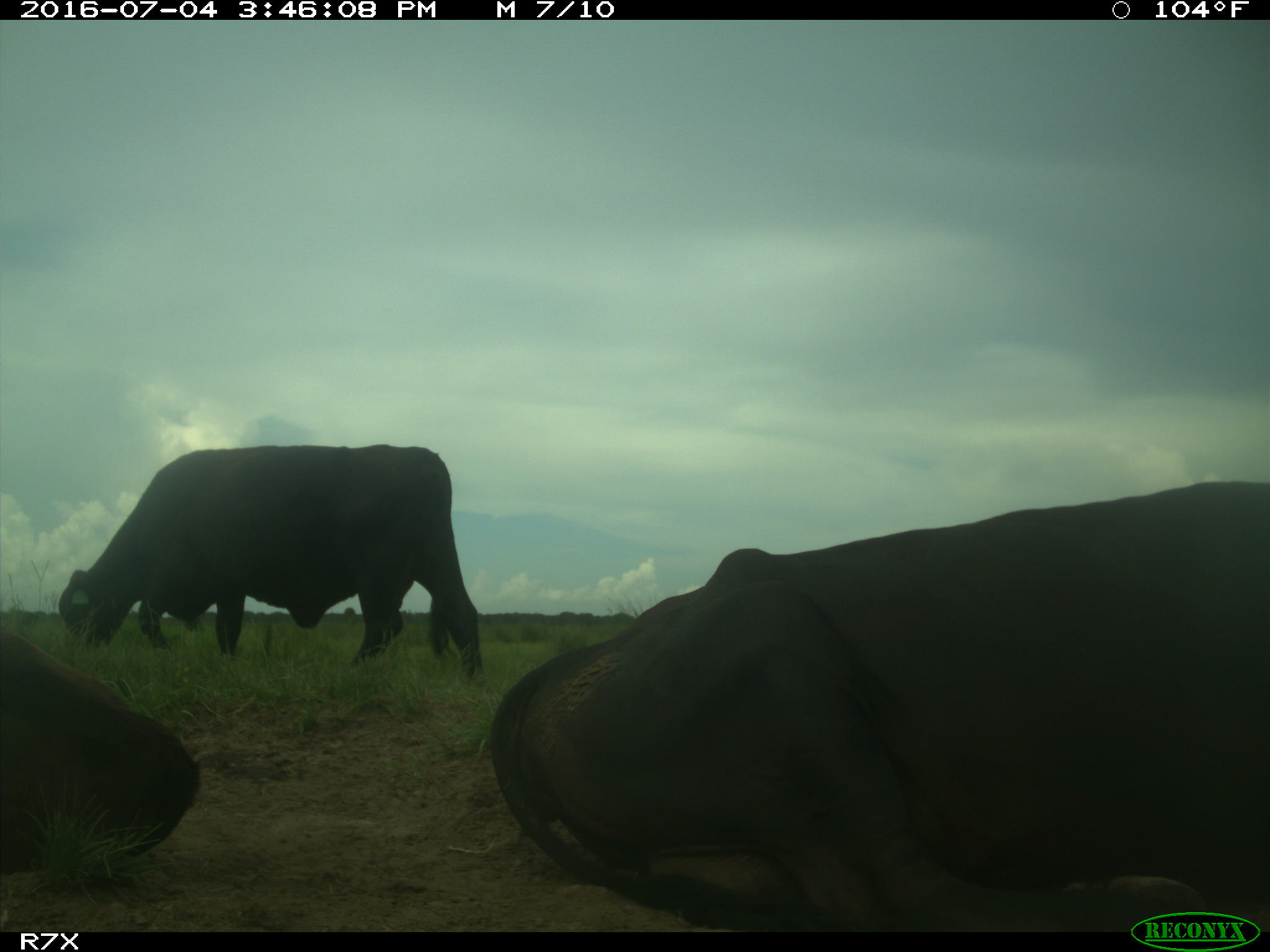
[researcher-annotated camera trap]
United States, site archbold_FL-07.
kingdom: Animalia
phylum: Chordata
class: Mammalia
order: Artiodactyla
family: Bovidae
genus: Bos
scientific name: Bos taurus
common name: domestic cow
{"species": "Bos taurus (domestic cow)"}